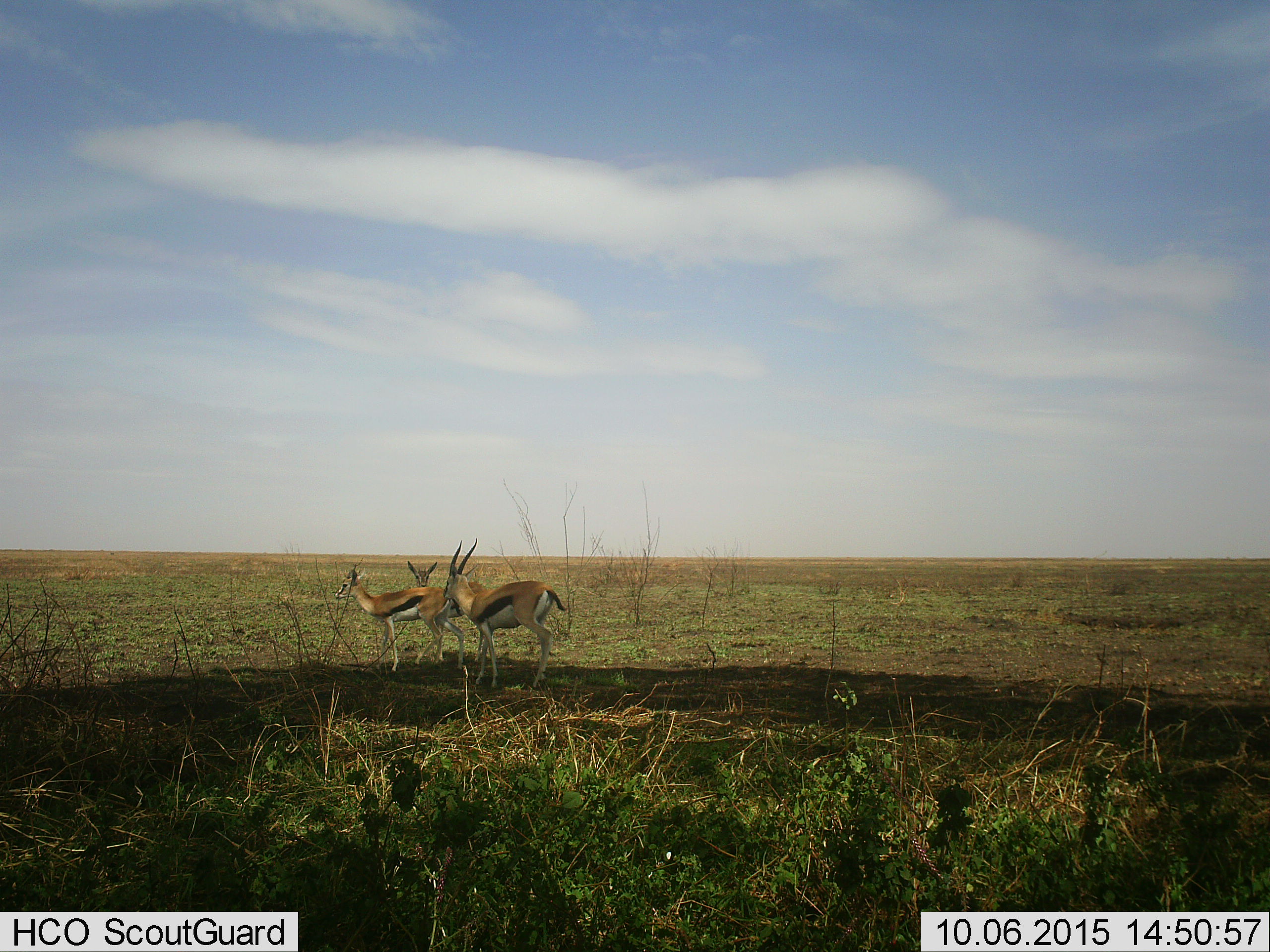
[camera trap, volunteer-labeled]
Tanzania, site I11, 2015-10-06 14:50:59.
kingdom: Animalia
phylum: Chordata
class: Mammalia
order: Artiodactyla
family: Bovidae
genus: Eudorcas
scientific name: Eudorcas thomsonii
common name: thomson's gazelle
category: gazellethomsons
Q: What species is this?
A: Gazellethomsons (thomson's gazelle) (Eudorcas thomsonii).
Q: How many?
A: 3.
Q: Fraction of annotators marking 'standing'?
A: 90%.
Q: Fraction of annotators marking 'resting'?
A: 0%.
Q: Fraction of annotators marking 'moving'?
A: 10%.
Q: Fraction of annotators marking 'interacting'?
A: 10%.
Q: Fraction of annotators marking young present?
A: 10%.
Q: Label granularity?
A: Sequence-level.